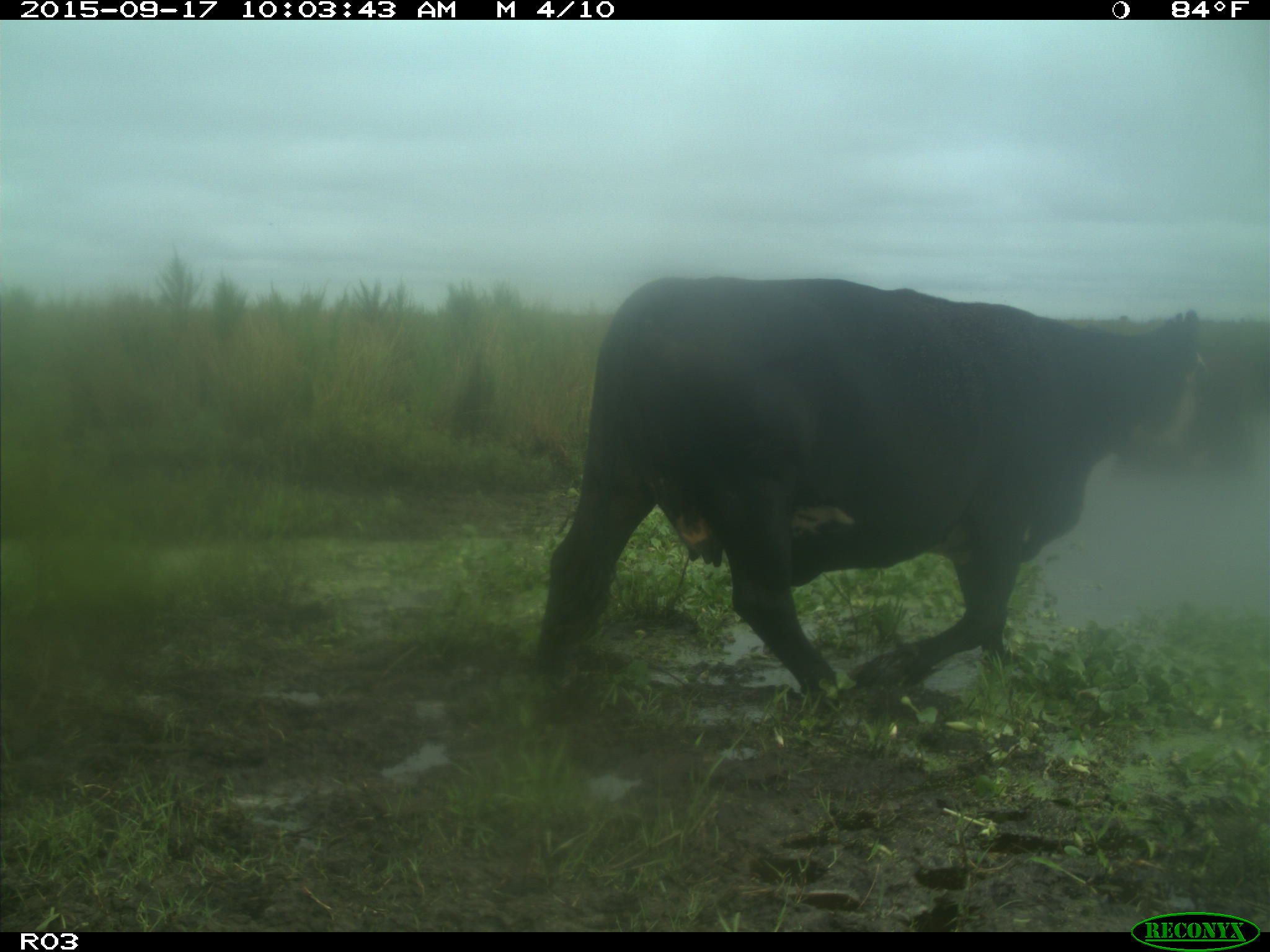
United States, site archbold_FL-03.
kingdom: Animalia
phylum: Chordata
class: Mammalia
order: Artiodactyla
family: Bovidae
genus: Bos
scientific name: Bos taurus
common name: domestic cow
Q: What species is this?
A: Bos taurus (domestic cow).